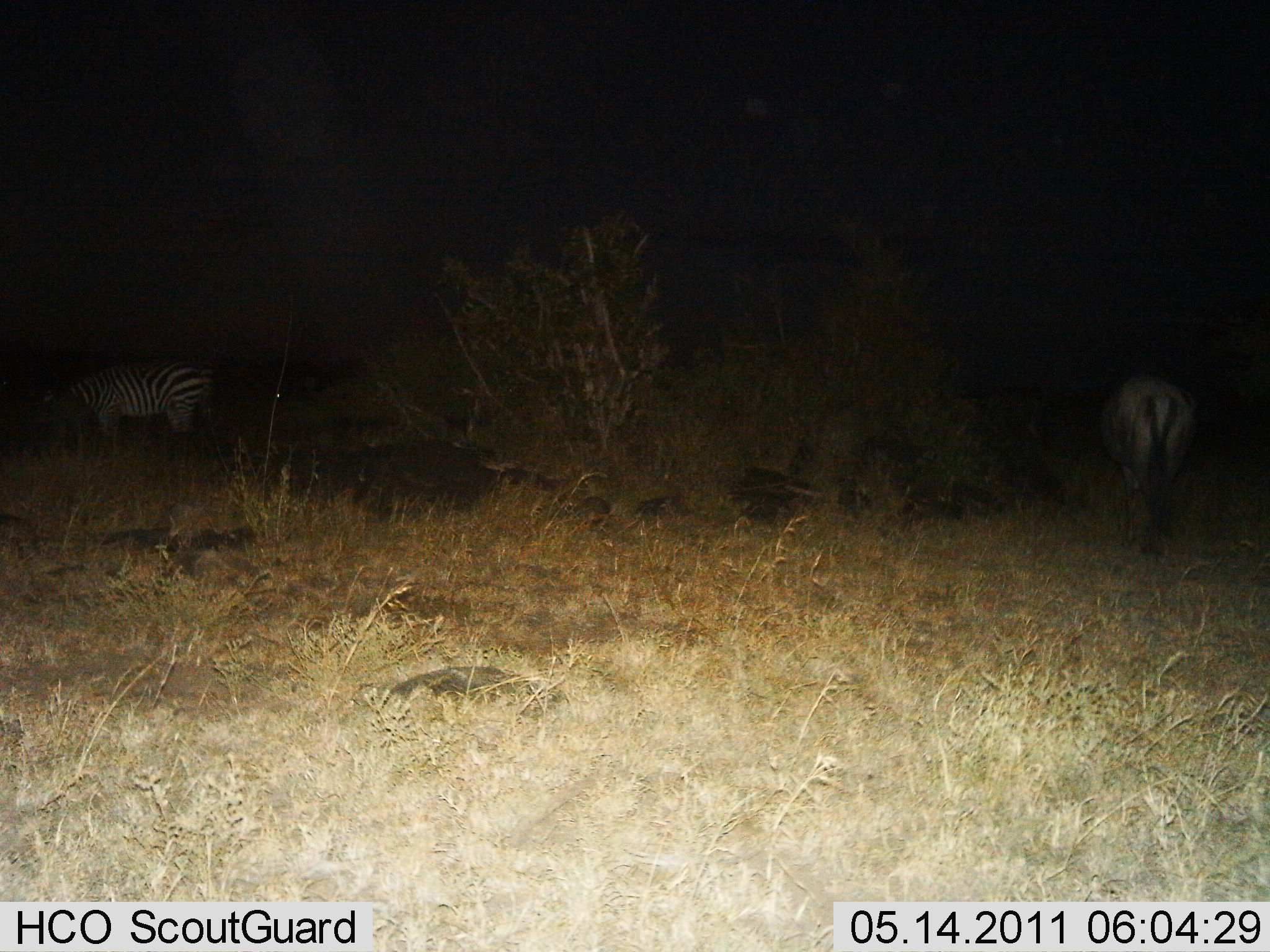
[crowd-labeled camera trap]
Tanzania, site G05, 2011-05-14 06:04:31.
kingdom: Animalia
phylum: Chordata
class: Mammalia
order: Artiodactyla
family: Bovidae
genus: Connochaetes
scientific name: Connochaetes taurinus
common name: blue wildebeest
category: wildebeest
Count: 1.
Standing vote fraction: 67%.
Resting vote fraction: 0%.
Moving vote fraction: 8%.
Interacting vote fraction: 0%.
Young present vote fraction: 0%.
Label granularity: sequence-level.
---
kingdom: Animalia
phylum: Chordata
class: Mammalia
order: Perissodactyla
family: Equidae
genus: Equus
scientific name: Equus quagga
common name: plains zebra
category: zebra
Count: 1.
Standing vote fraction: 73%.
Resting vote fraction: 0%.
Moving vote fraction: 0%.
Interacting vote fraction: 5%.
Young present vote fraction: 0%.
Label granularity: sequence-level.